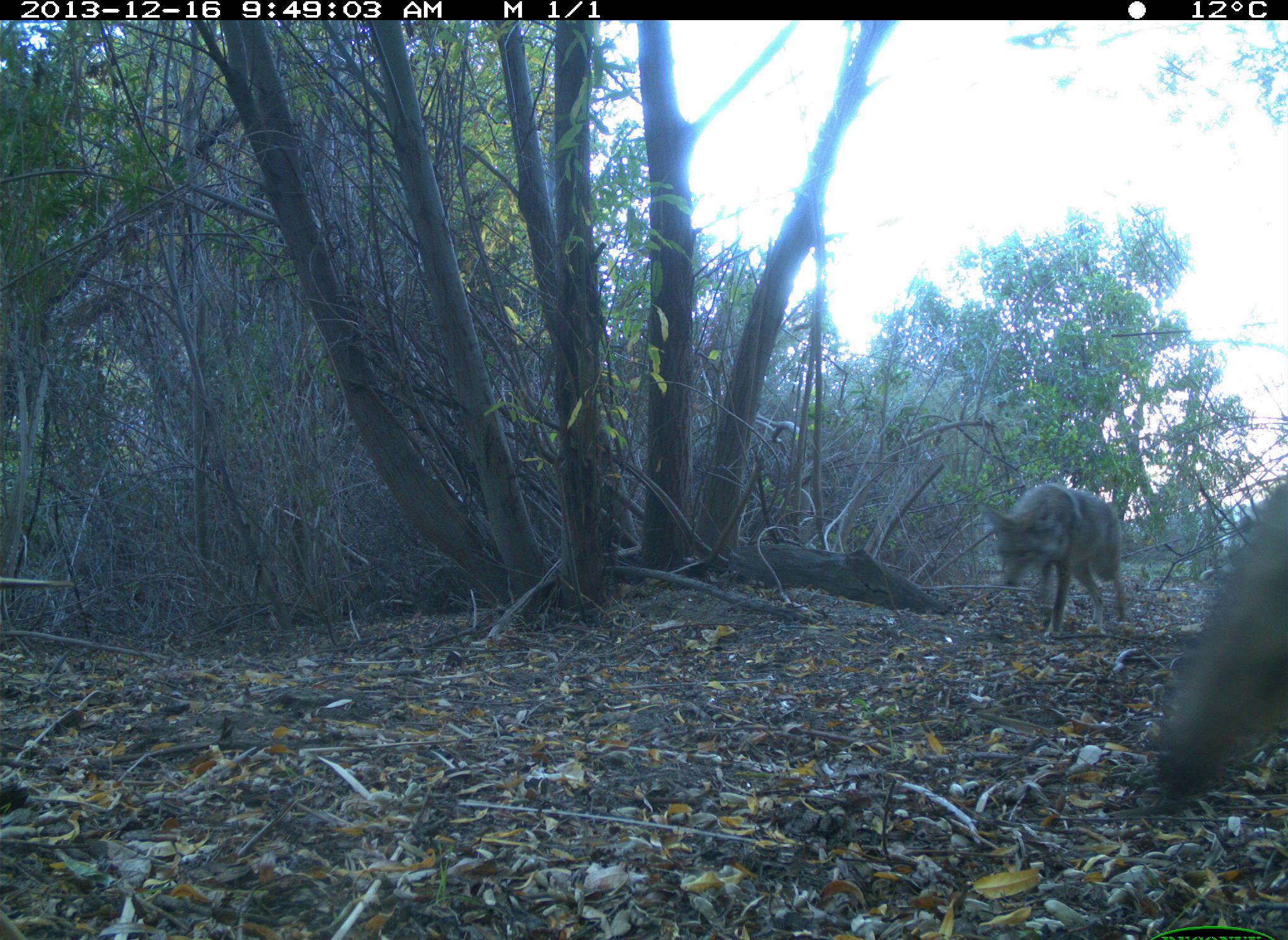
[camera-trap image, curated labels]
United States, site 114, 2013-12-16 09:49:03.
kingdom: Animalia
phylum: Chordata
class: Mammalia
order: Carnivora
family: Canidae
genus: Canis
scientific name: Canis latrans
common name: coyote